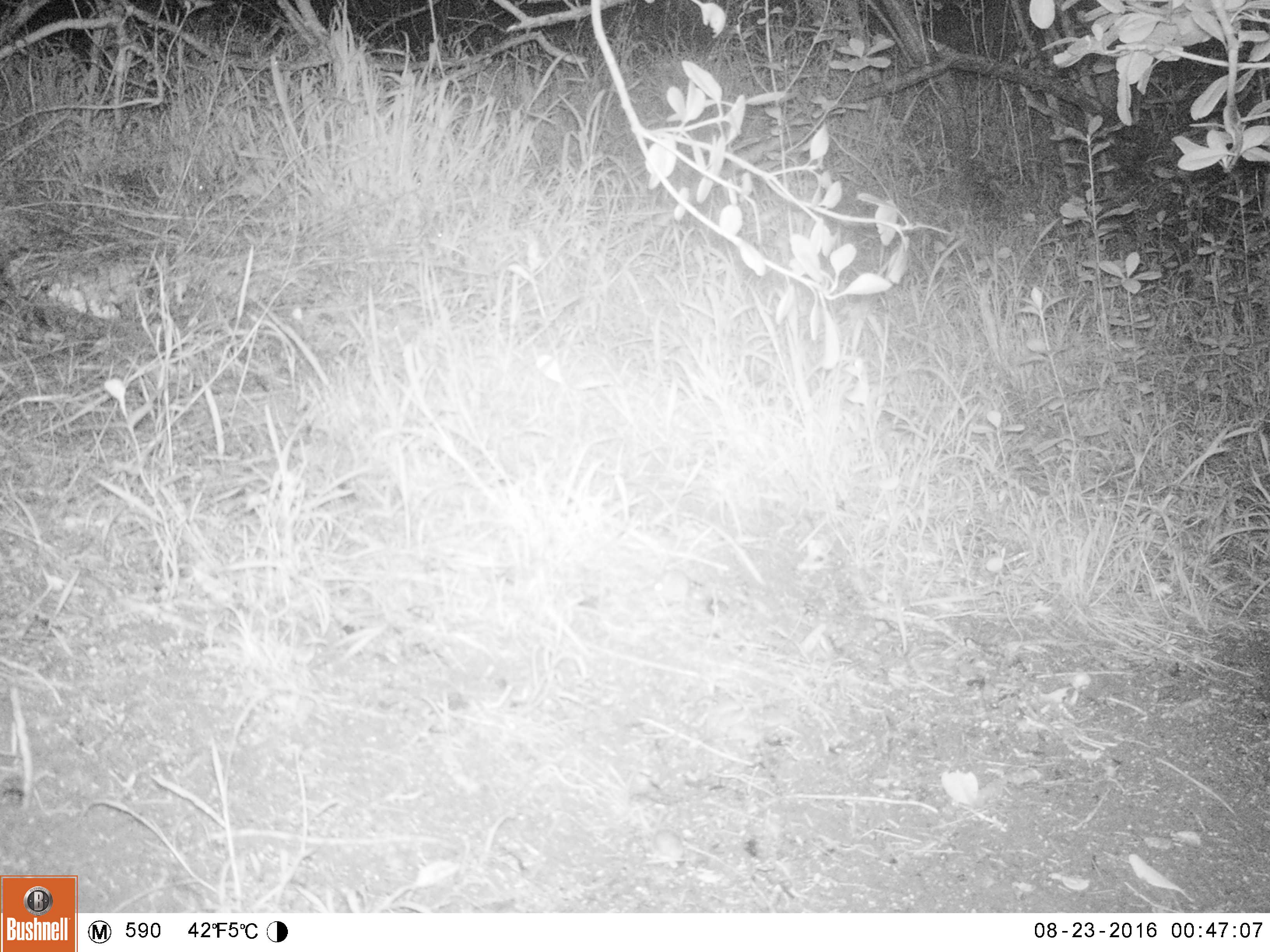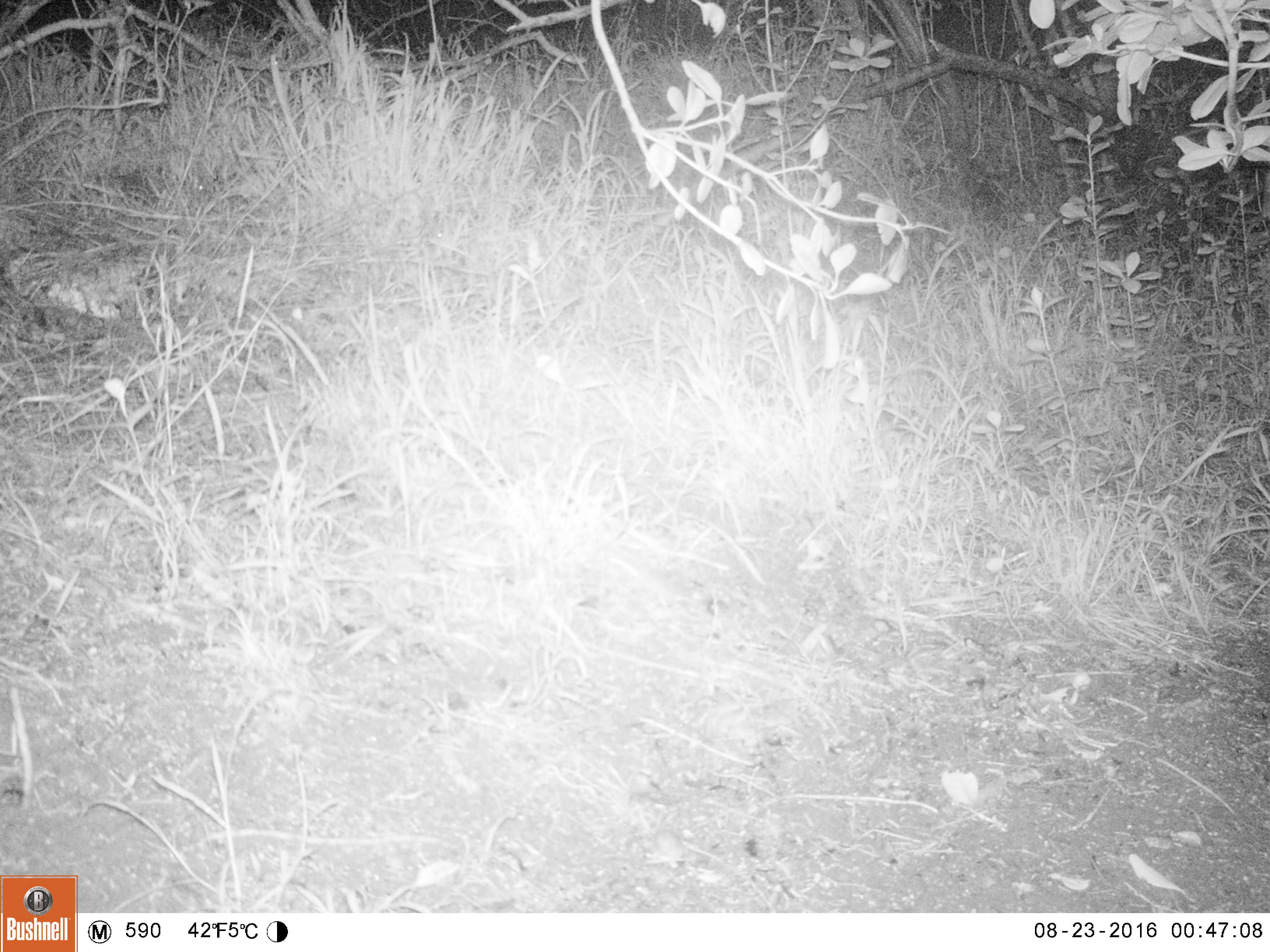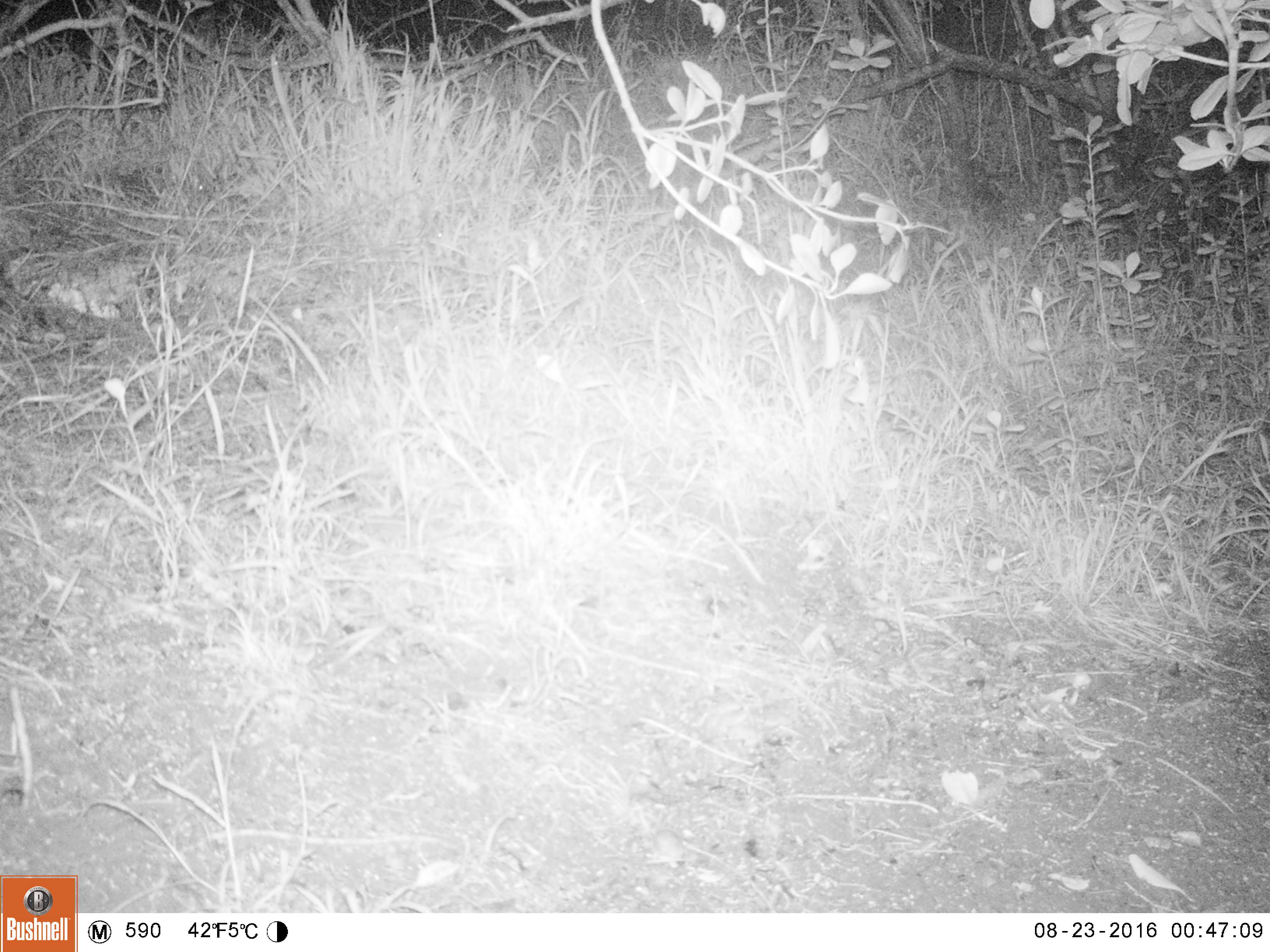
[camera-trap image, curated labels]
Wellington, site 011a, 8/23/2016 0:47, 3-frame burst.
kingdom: Animalia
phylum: Chordata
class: Mammalia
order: Rodentia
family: Muridae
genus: Mus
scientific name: Mus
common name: mouse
Mouse (Mus).